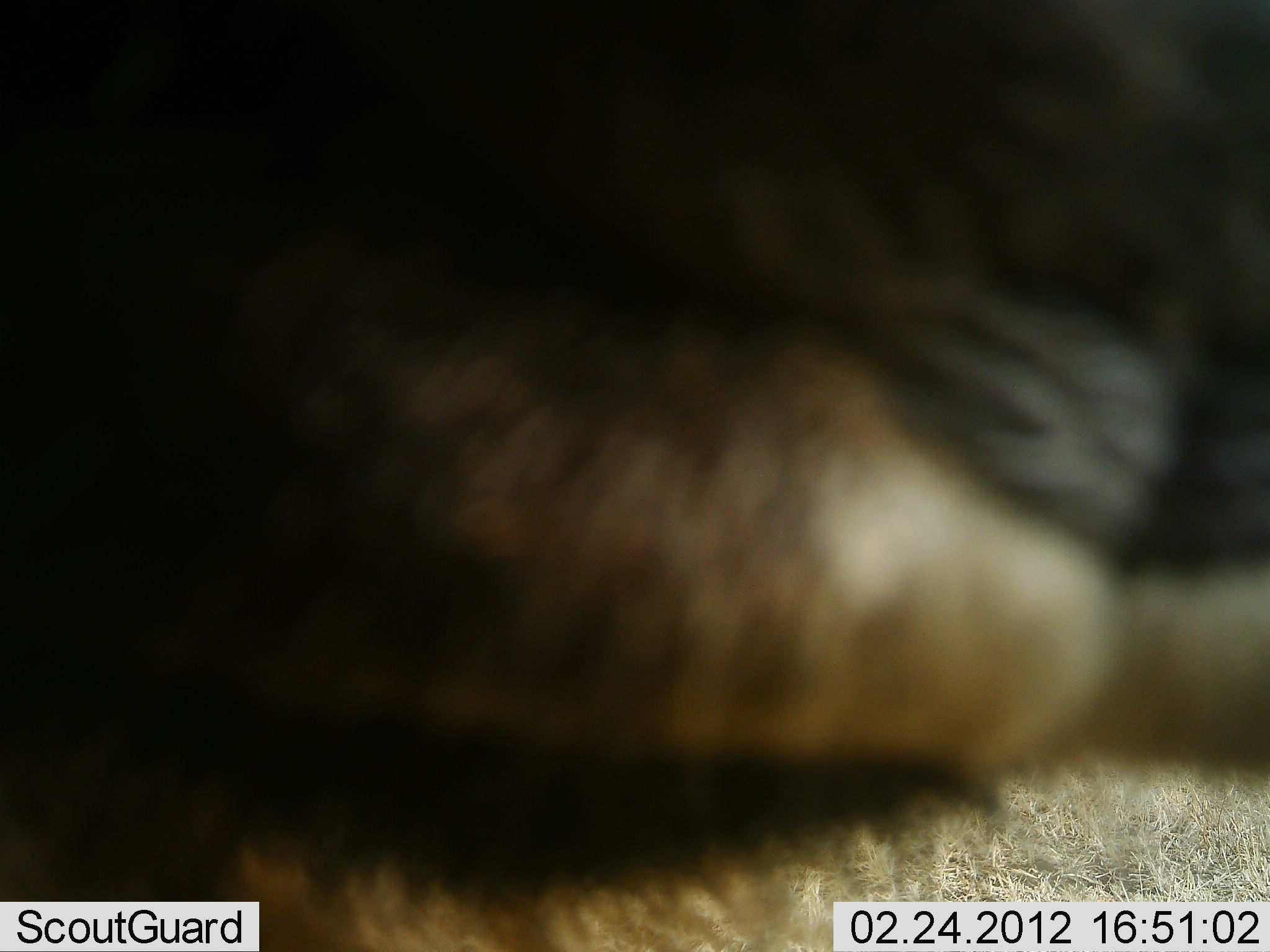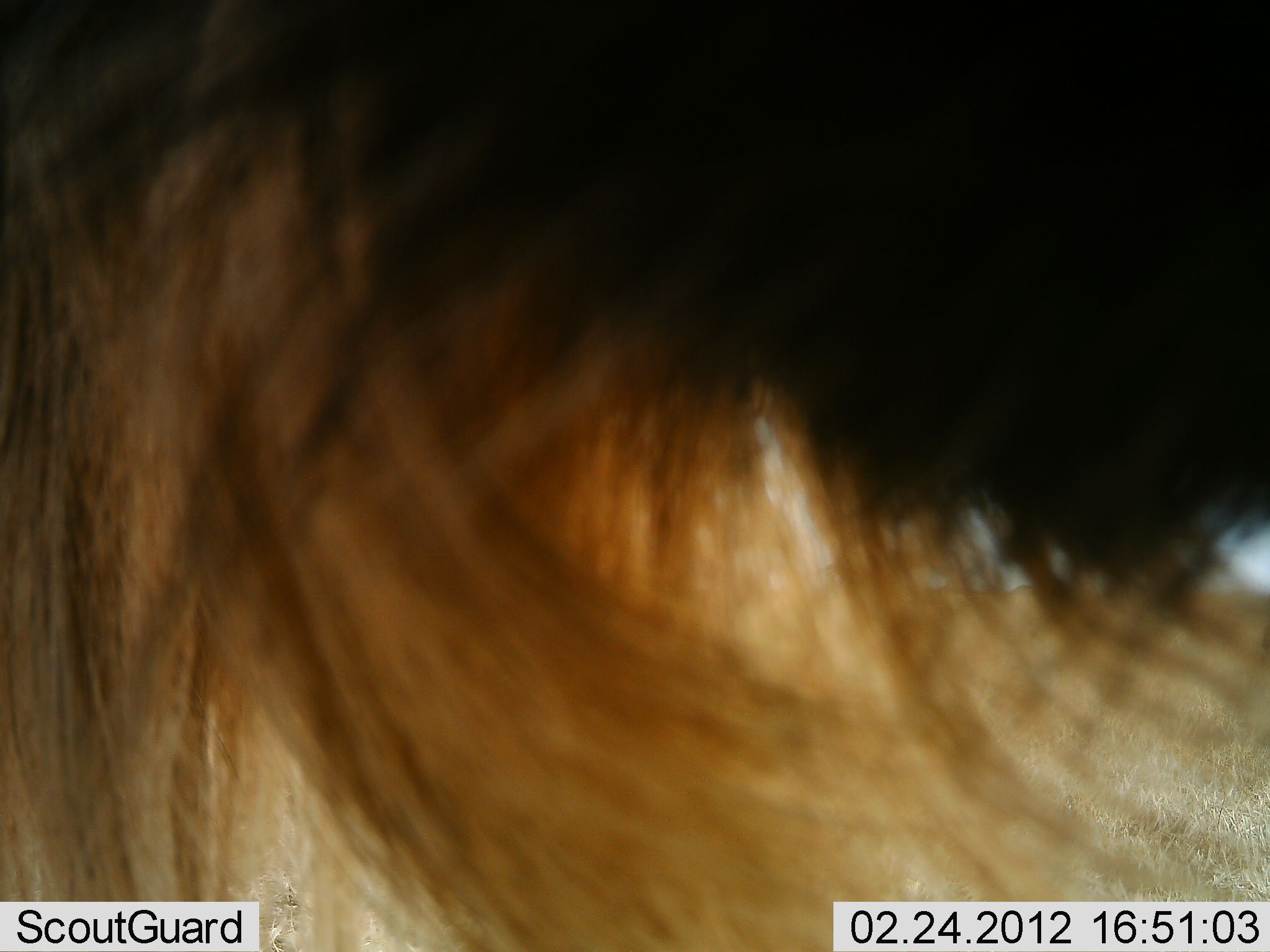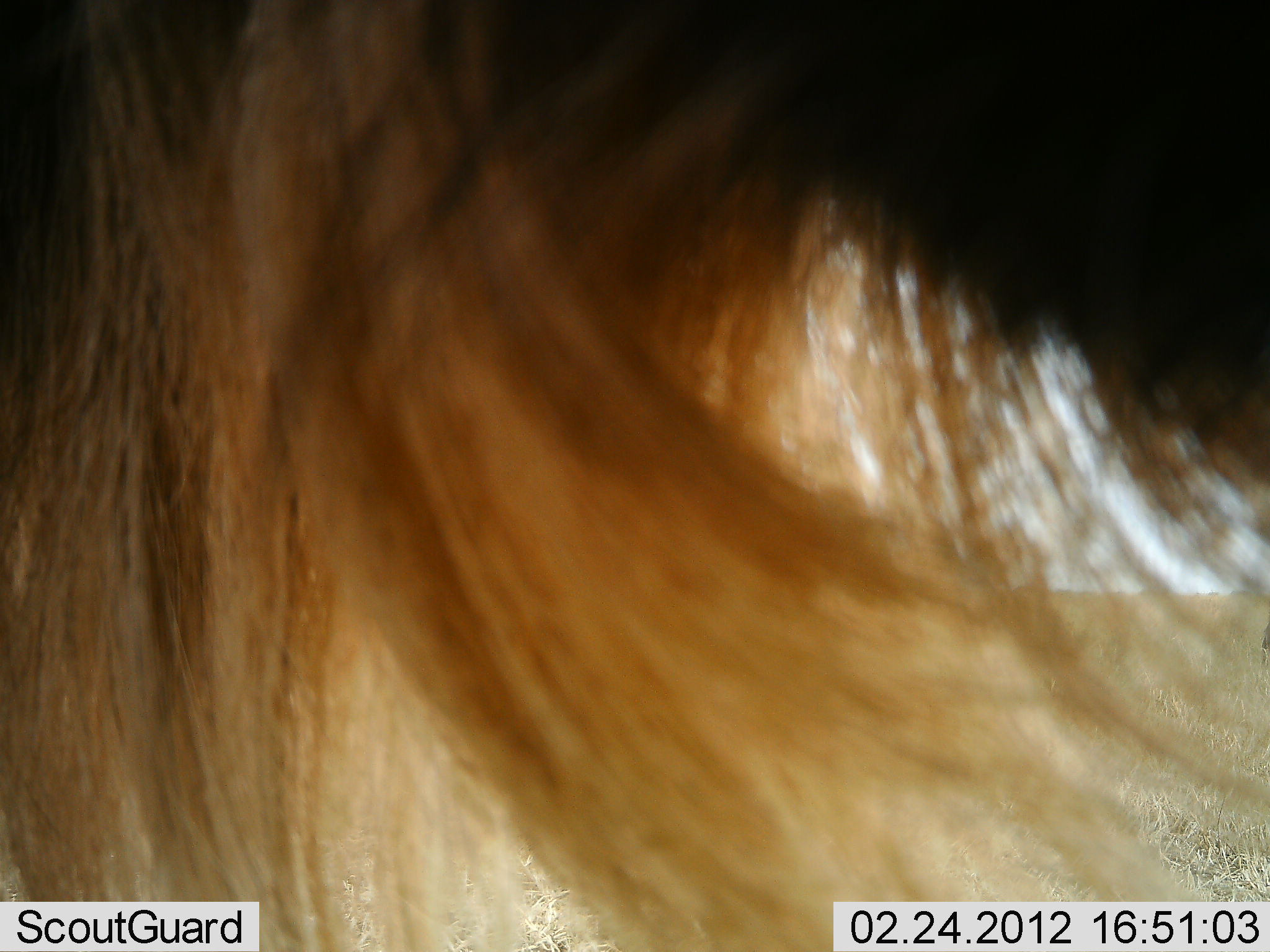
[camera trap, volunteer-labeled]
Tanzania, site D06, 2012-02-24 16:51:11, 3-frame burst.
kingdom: Animalia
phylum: Chordata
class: Mammalia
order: Artiodactyla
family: Bovidae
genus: Connochaetes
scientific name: Connochaetes taurinus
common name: blue wildebeest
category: wildebeest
Wildebeest (blue wildebeest) (Connochaetes taurinus), count 1. Behavior (volunteer vote fractions): standing 100%, resting 0%, moving 0%, interacting 0%. Young present (vote fraction): 0%. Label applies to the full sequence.